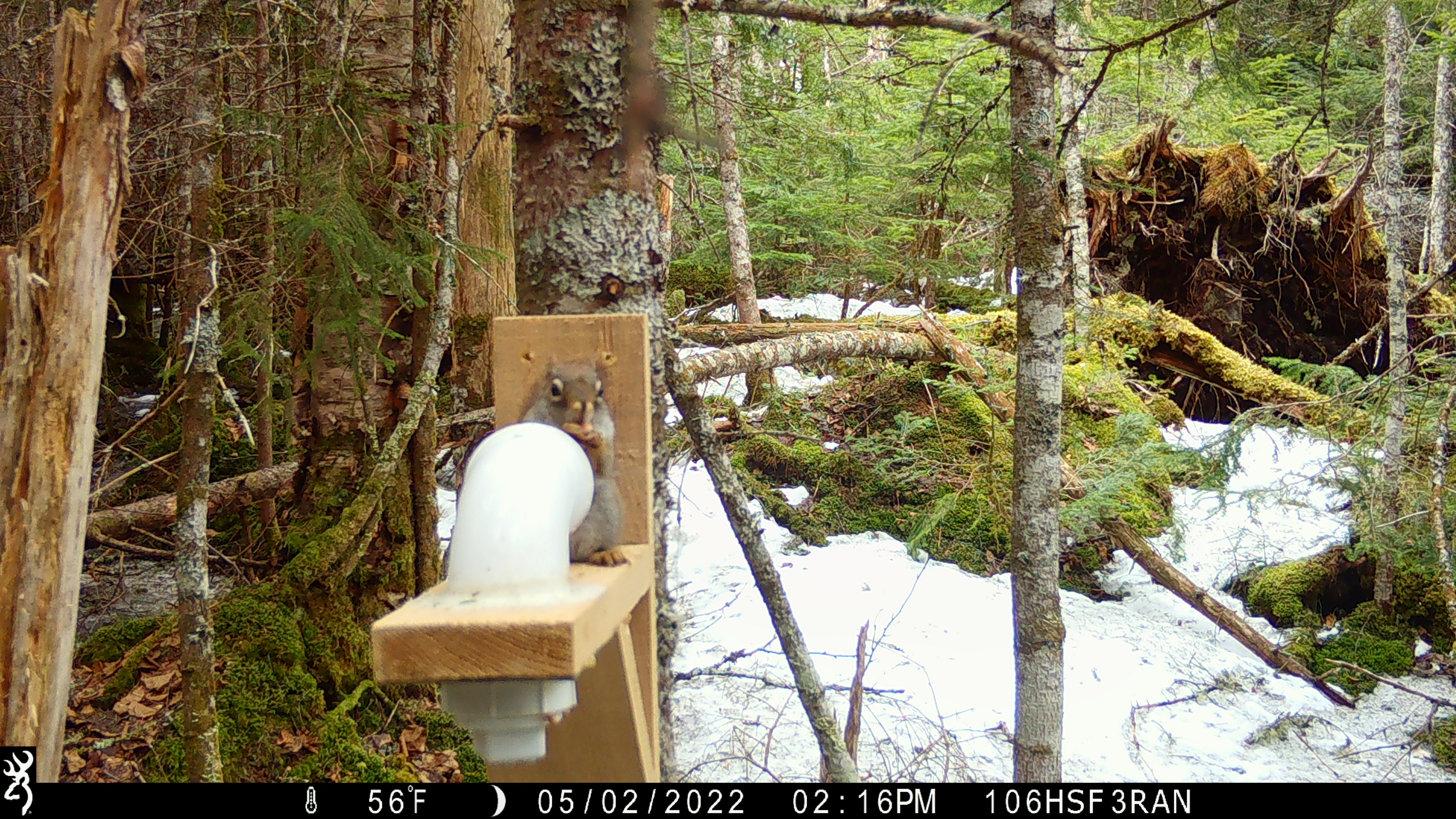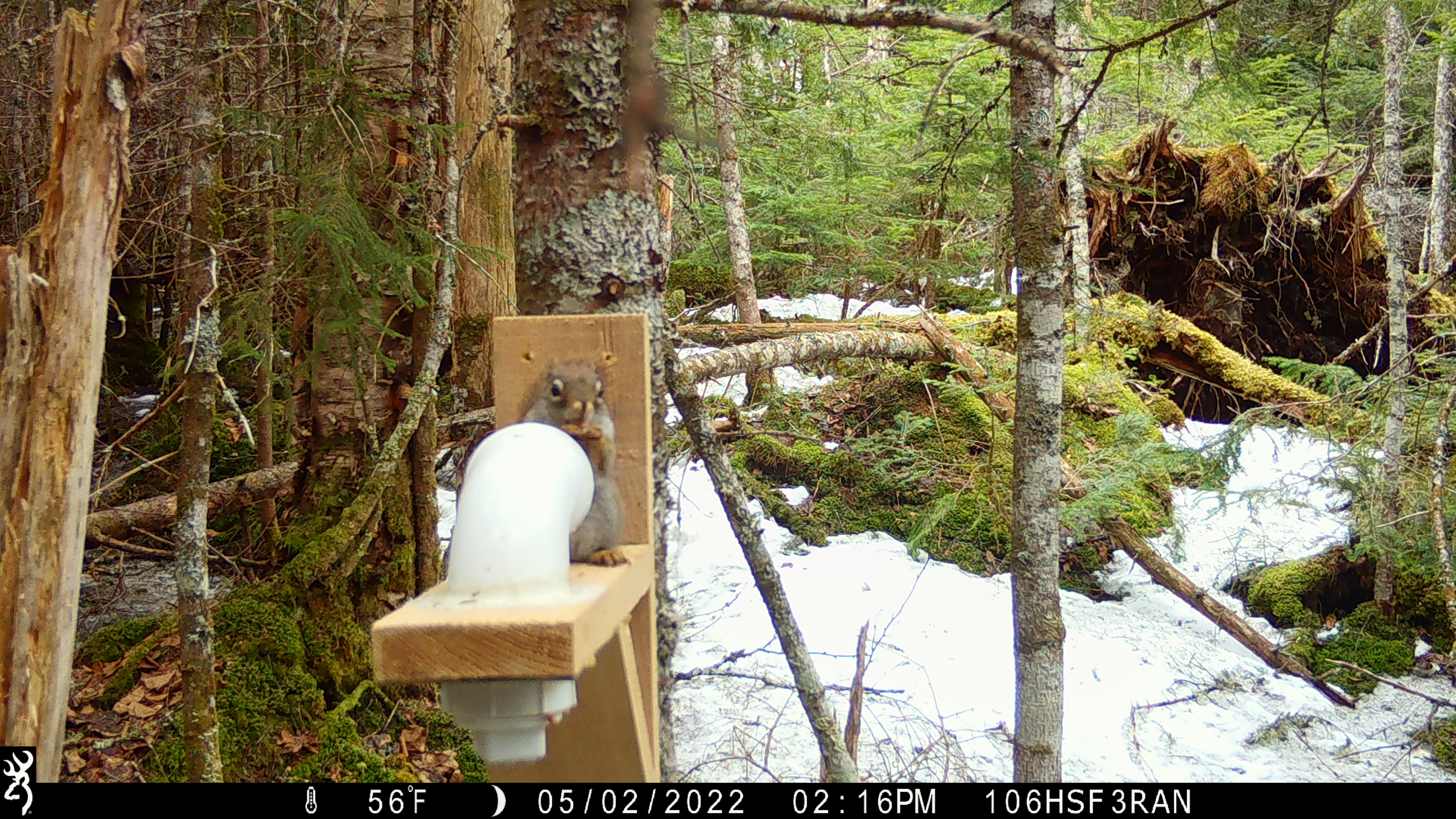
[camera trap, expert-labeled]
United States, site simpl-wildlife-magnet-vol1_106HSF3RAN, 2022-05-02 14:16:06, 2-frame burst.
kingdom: Animalia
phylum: Chordata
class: Mammalia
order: Rodentia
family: Sciuridae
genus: Tamiasciurus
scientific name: Tamiasciurus hudsonicus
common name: red squirrel